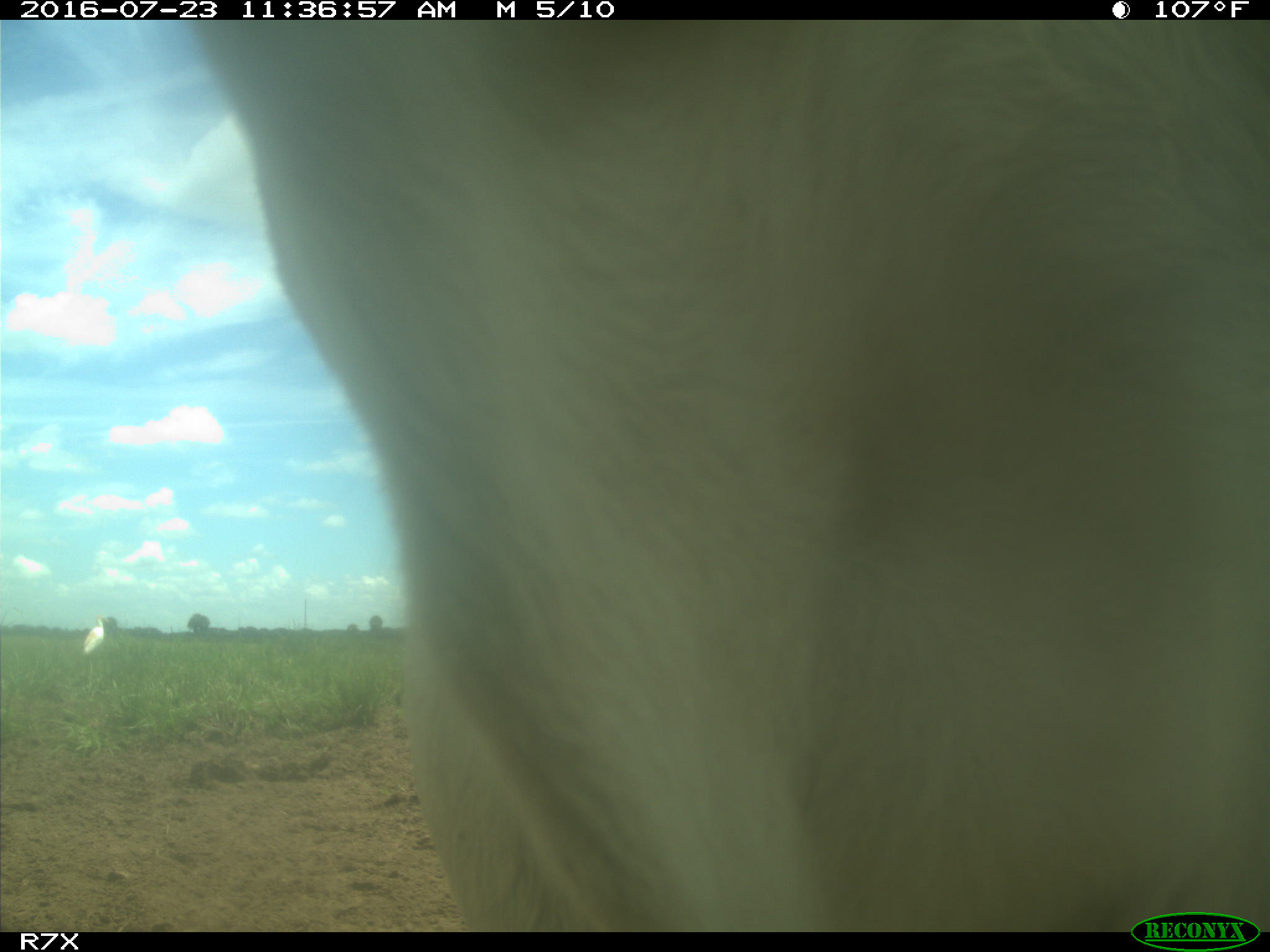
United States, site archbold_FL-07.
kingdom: Animalia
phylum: Chordata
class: Mammalia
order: Artiodactyla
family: Bovidae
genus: Bos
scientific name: Bos taurus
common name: domestic cow